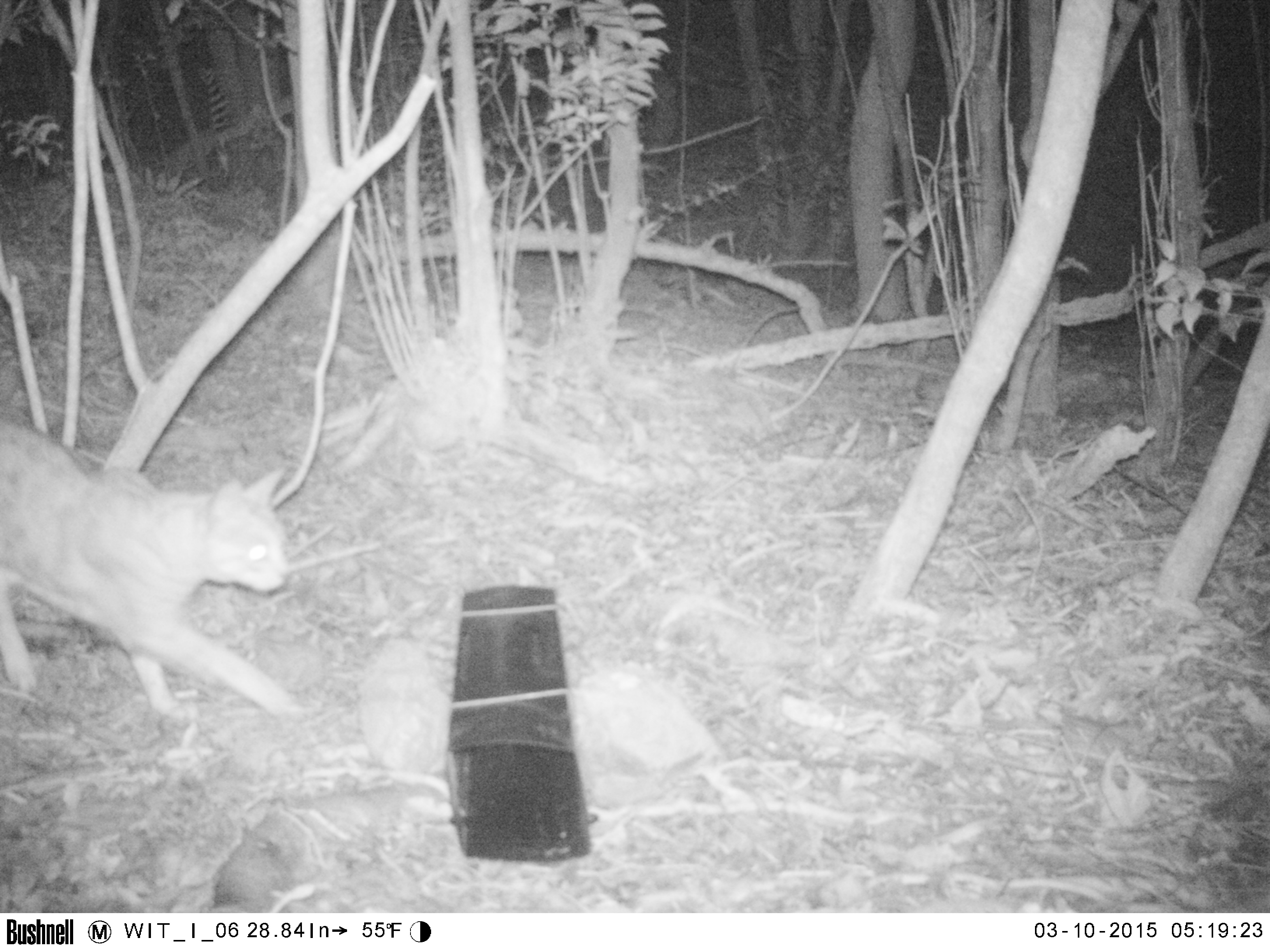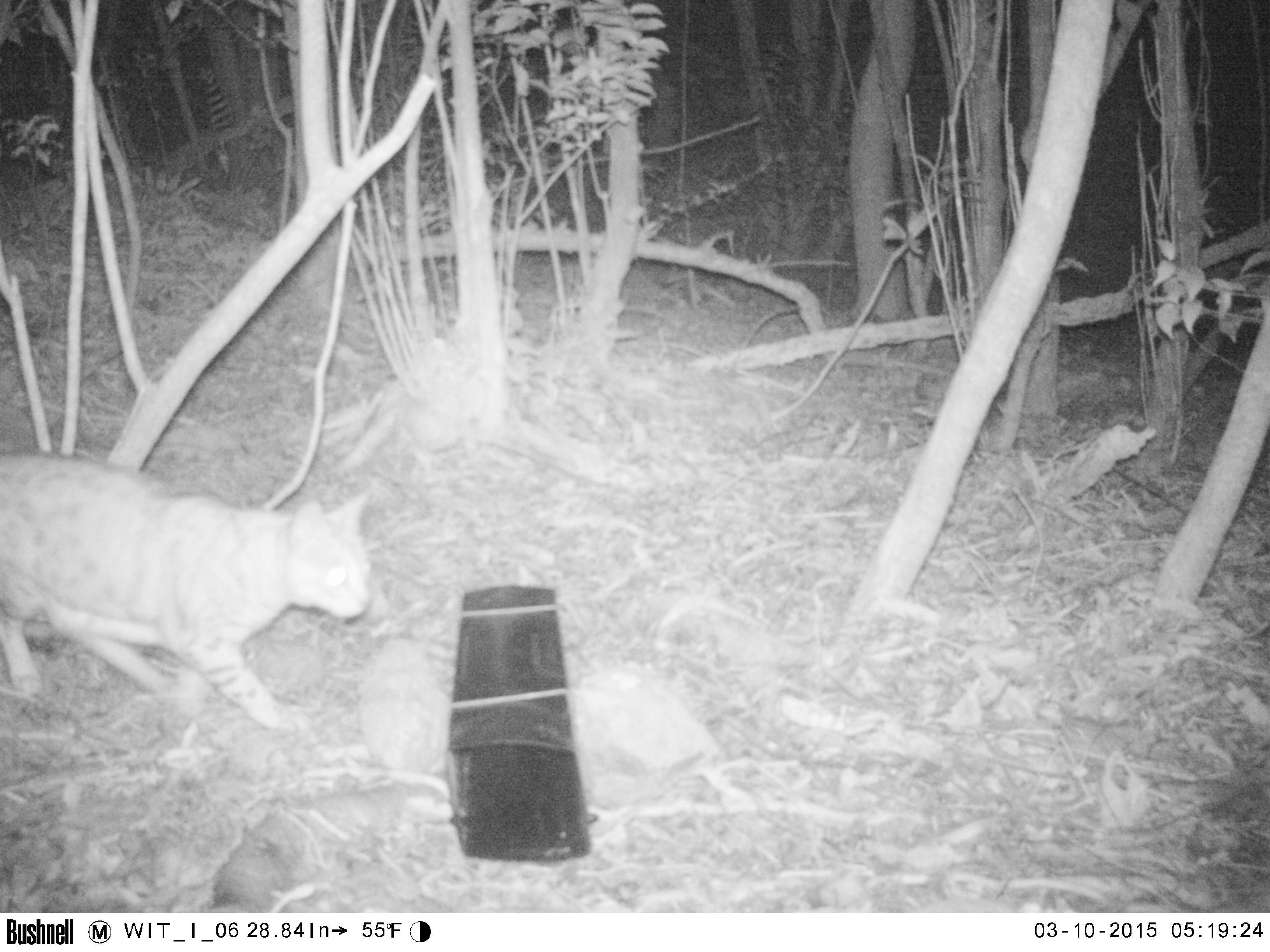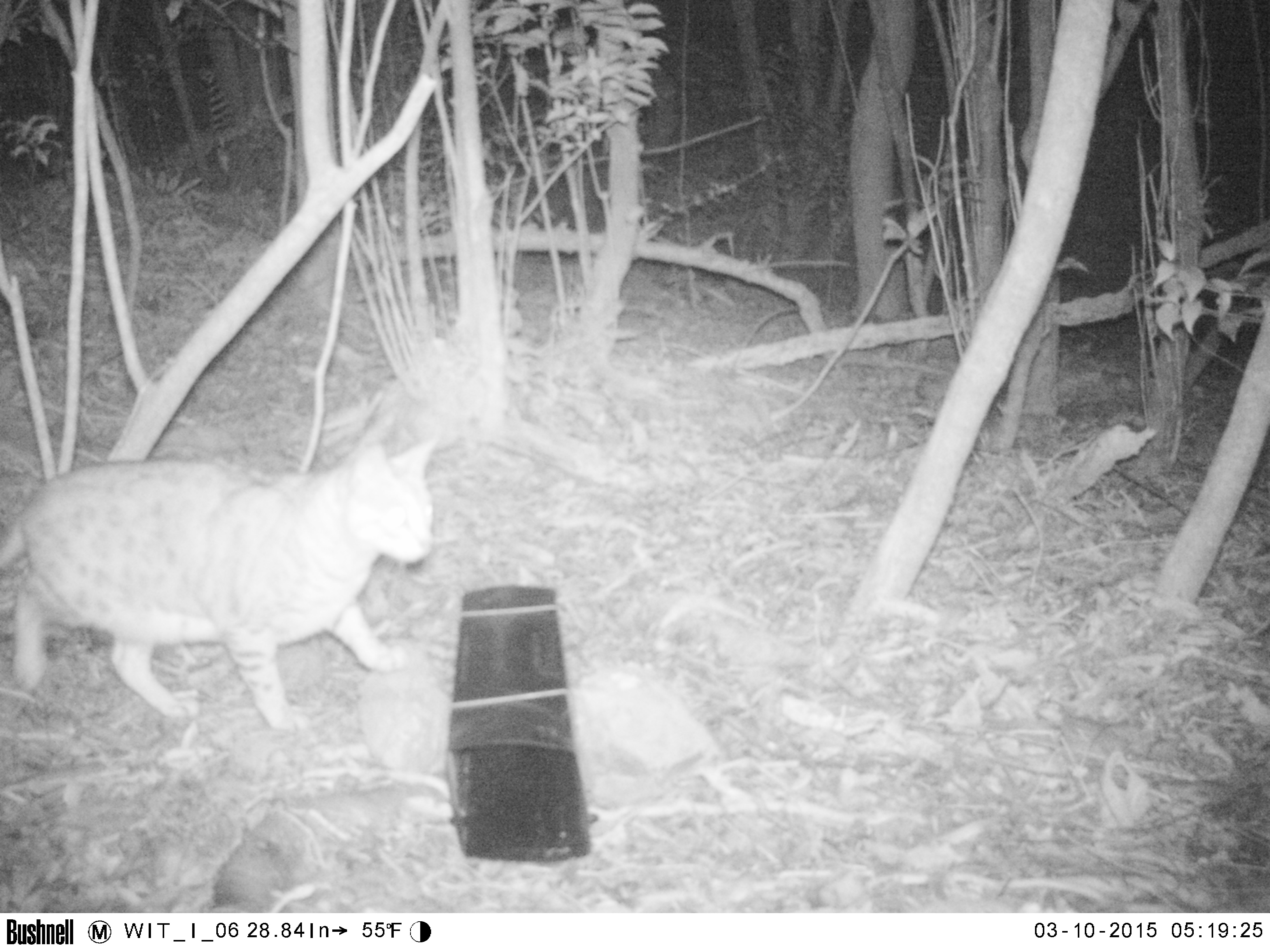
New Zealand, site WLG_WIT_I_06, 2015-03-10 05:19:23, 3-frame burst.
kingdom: Animalia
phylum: Chordata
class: Mammalia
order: Carnivora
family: Felidae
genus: Felis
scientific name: Felis catus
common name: domestic cat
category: cat